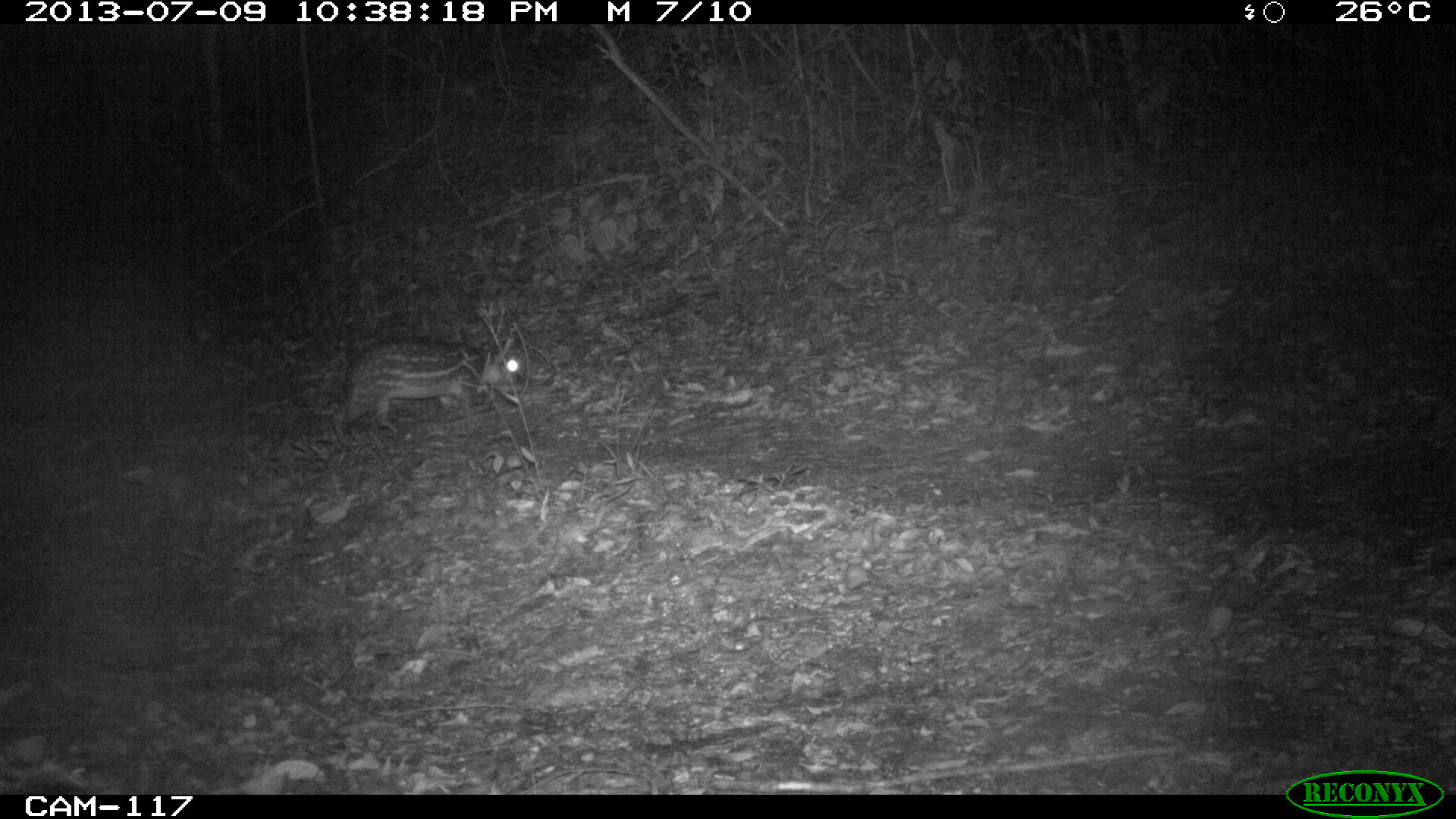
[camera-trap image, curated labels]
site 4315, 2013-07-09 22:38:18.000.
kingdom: Animalia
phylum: Chordata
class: Mammalia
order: Rodentia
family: Cuniculidae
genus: Cuniculus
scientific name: Cuniculus paca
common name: lowland paca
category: agouti paca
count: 1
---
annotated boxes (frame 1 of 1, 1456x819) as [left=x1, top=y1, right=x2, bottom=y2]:
agouti paca: [left=330, top=334, right=521, bottom=443]